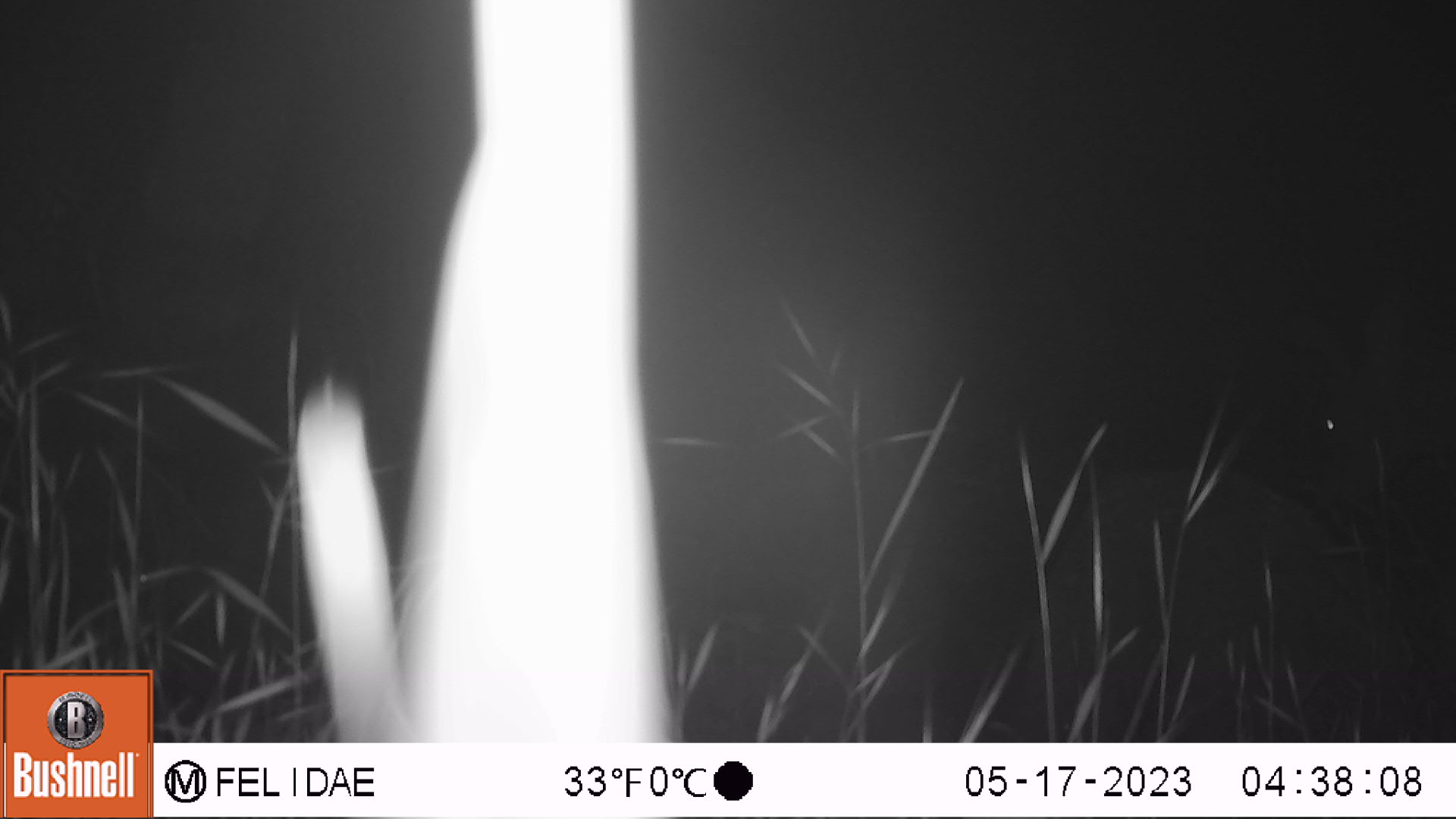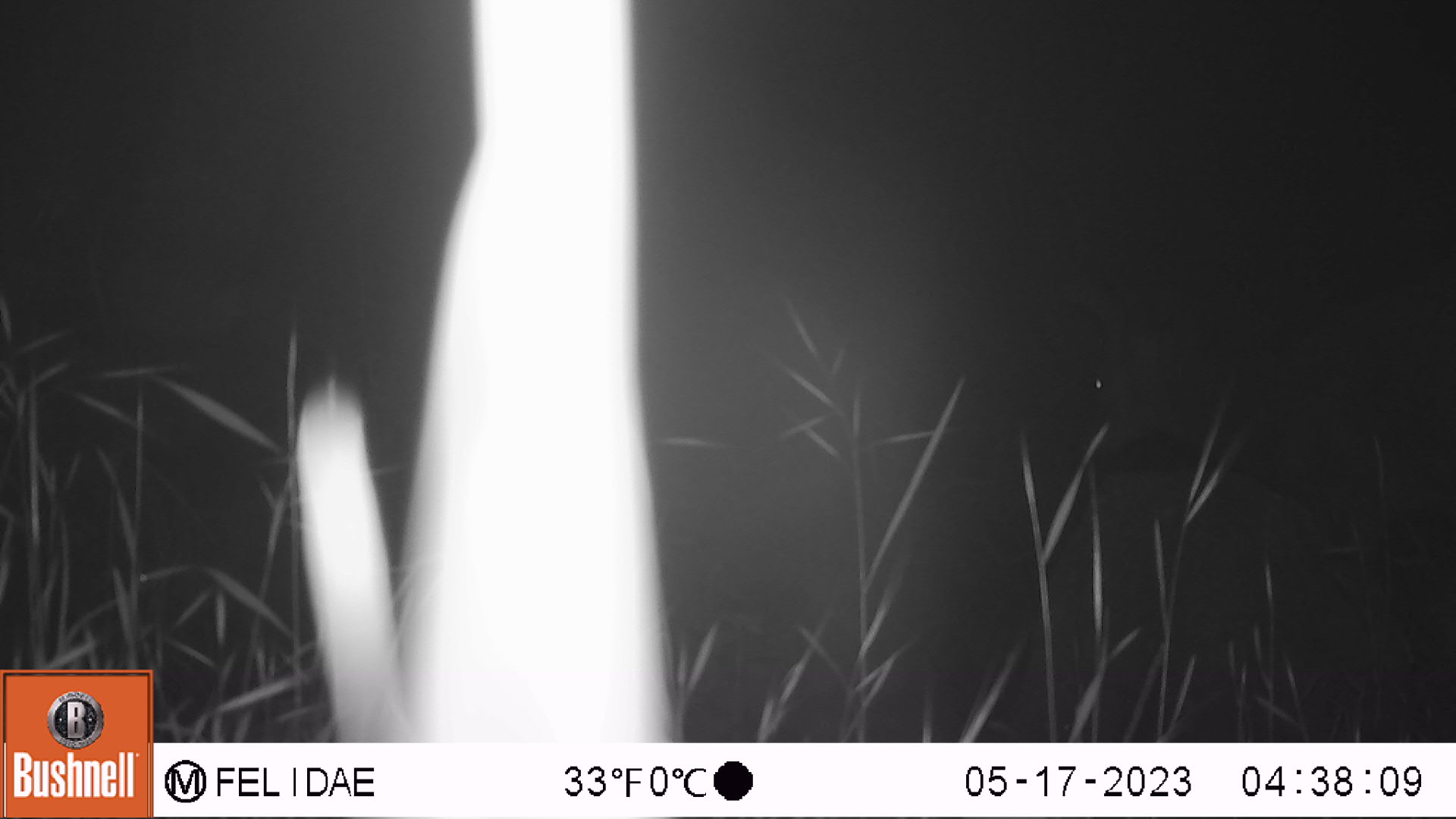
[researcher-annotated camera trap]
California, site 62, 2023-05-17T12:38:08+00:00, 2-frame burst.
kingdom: Animalia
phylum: Chordata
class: Mammalia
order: Artiodactyla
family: Cervidae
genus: Odocoileus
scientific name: Odocoileus hemionus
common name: mule deer